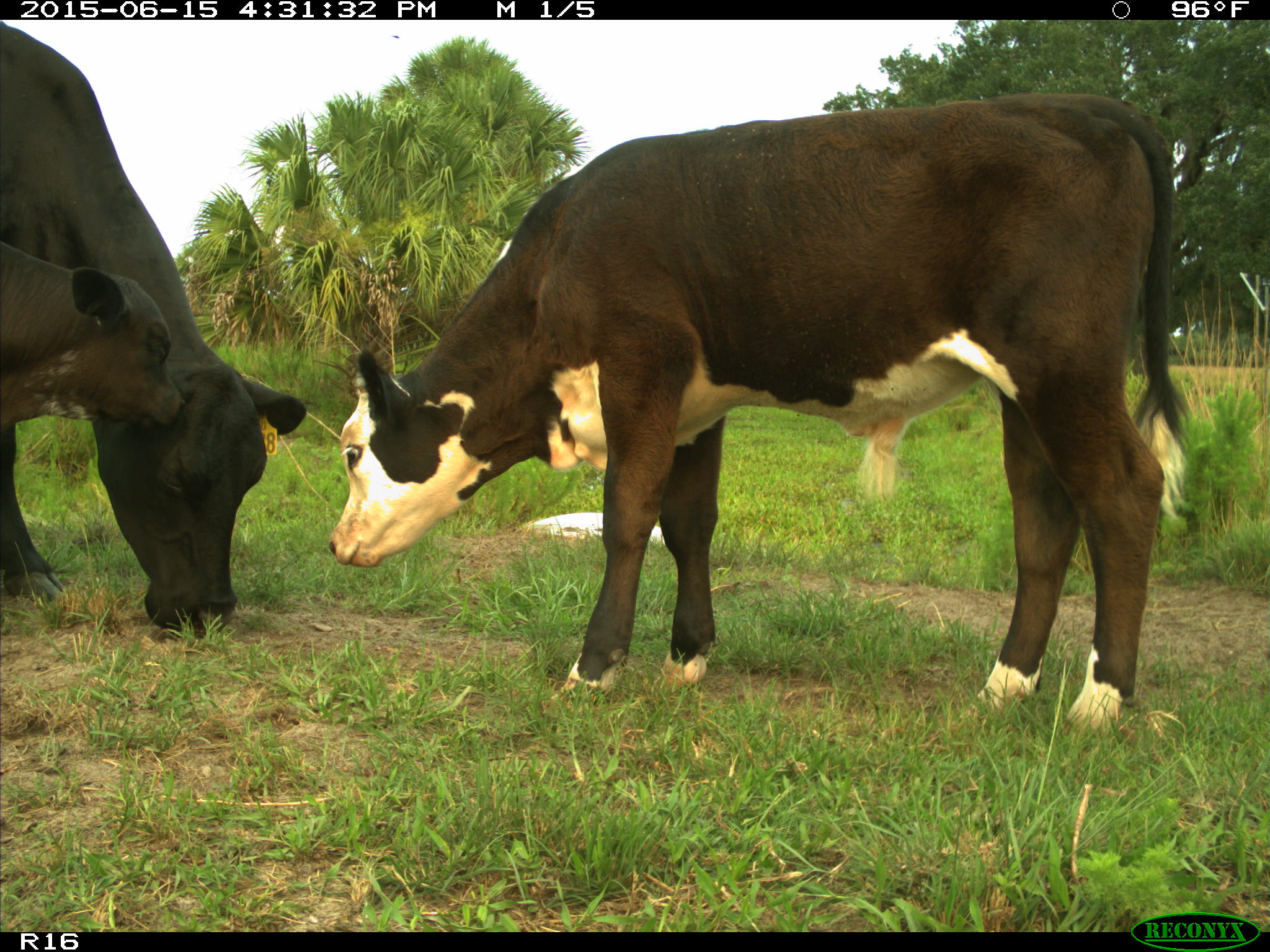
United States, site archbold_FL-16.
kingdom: Animalia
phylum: Chordata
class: Mammalia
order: Artiodactyla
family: Bovidae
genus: Bos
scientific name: Bos taurus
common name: domestic cow